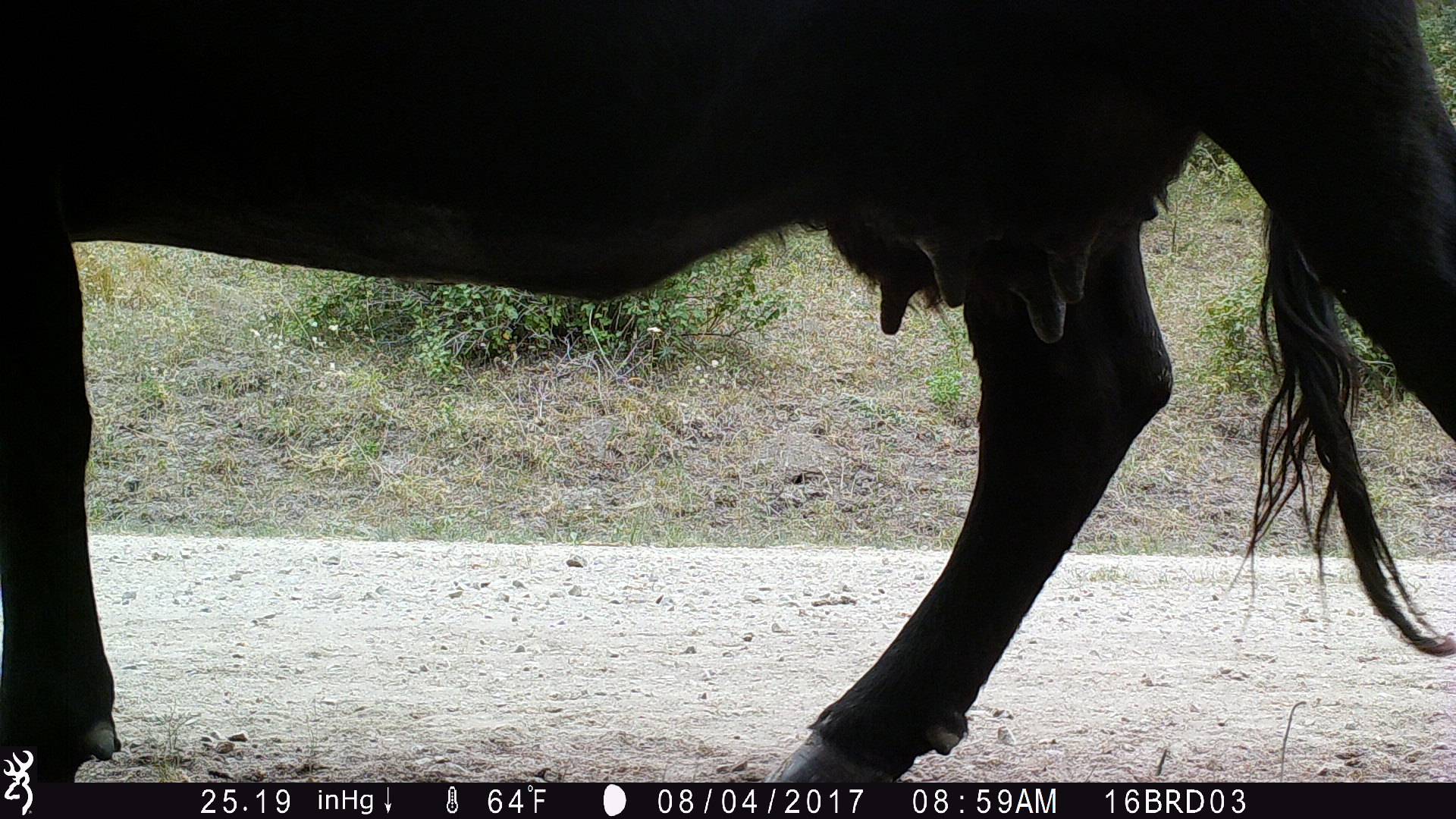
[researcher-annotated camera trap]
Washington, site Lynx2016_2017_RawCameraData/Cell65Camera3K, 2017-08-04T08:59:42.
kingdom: Animalia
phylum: Chordata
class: Mammalia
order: Artiodactyla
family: Bovidae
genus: Bos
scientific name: Bos taurus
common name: domestic cattle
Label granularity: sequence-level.